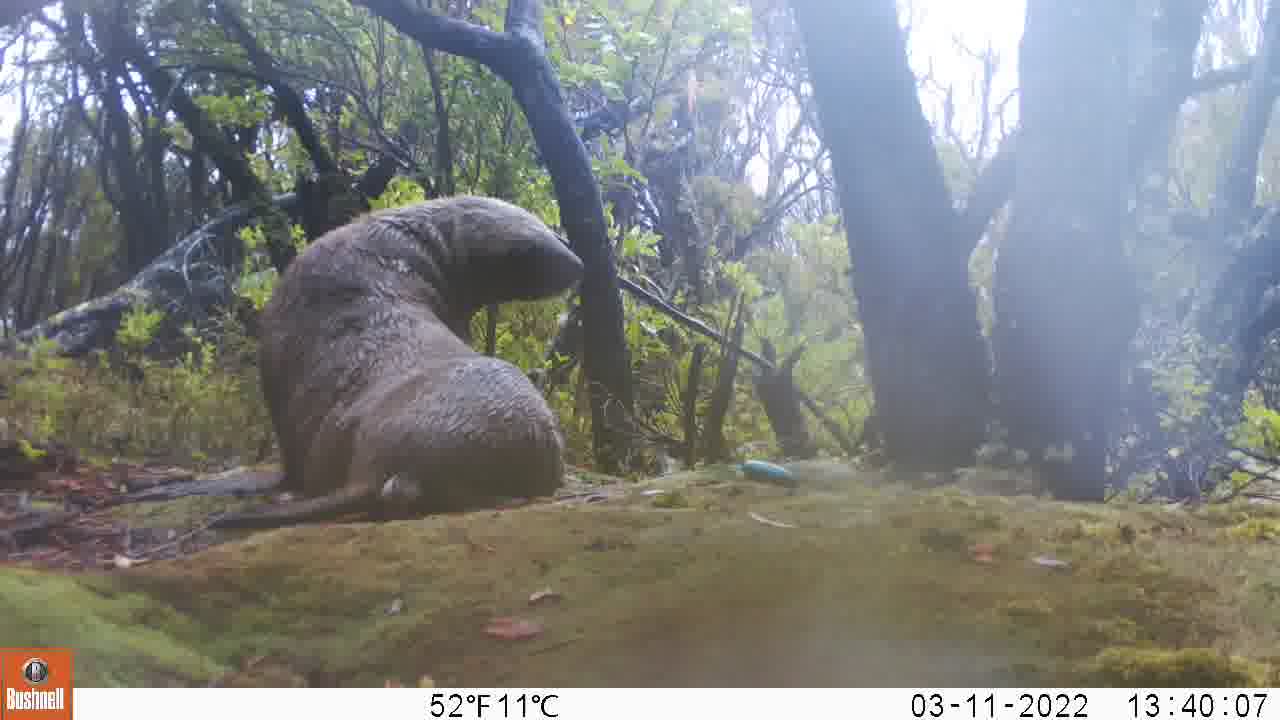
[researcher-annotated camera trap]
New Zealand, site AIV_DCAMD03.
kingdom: Animalia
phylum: Chordata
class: Mammalia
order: Carnivora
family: Otariidae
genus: Phocarctos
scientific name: Phocarctos hookeri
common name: new zealand sea lion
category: sealion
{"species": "sealion (new zealand sea lion) (Phocarctos hookeri)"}